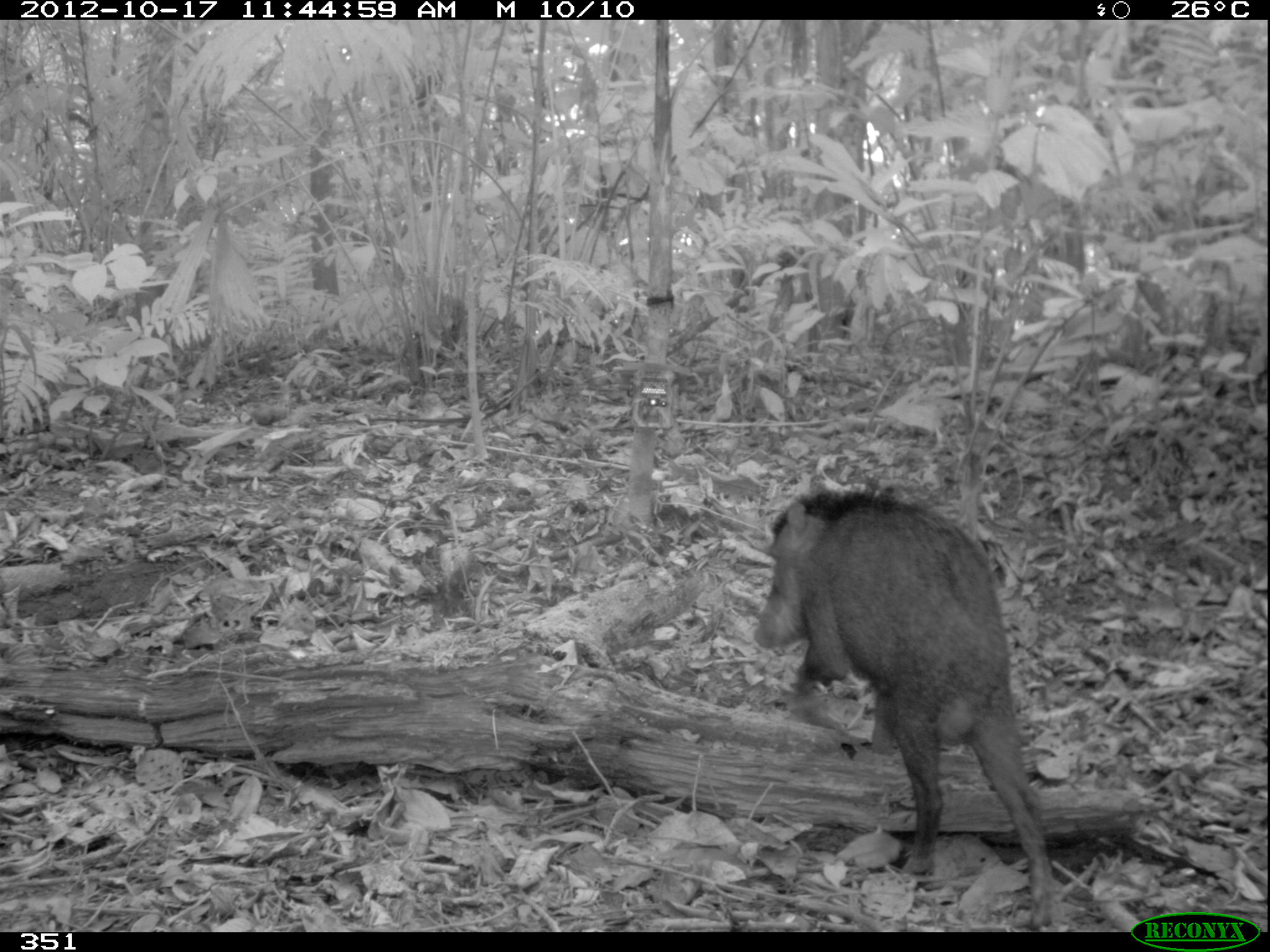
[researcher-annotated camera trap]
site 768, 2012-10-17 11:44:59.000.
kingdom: Animalia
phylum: Chordata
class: Mammalia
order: Artiodactyla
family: Tayassuidae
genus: Tayassu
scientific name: Tayassu pecari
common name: white-lipped peccary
Tayassu pecari (white-lipped peccary).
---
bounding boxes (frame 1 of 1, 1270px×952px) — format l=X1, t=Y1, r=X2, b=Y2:
tayassu pecari: l=751, t=485, r=1050, b=931